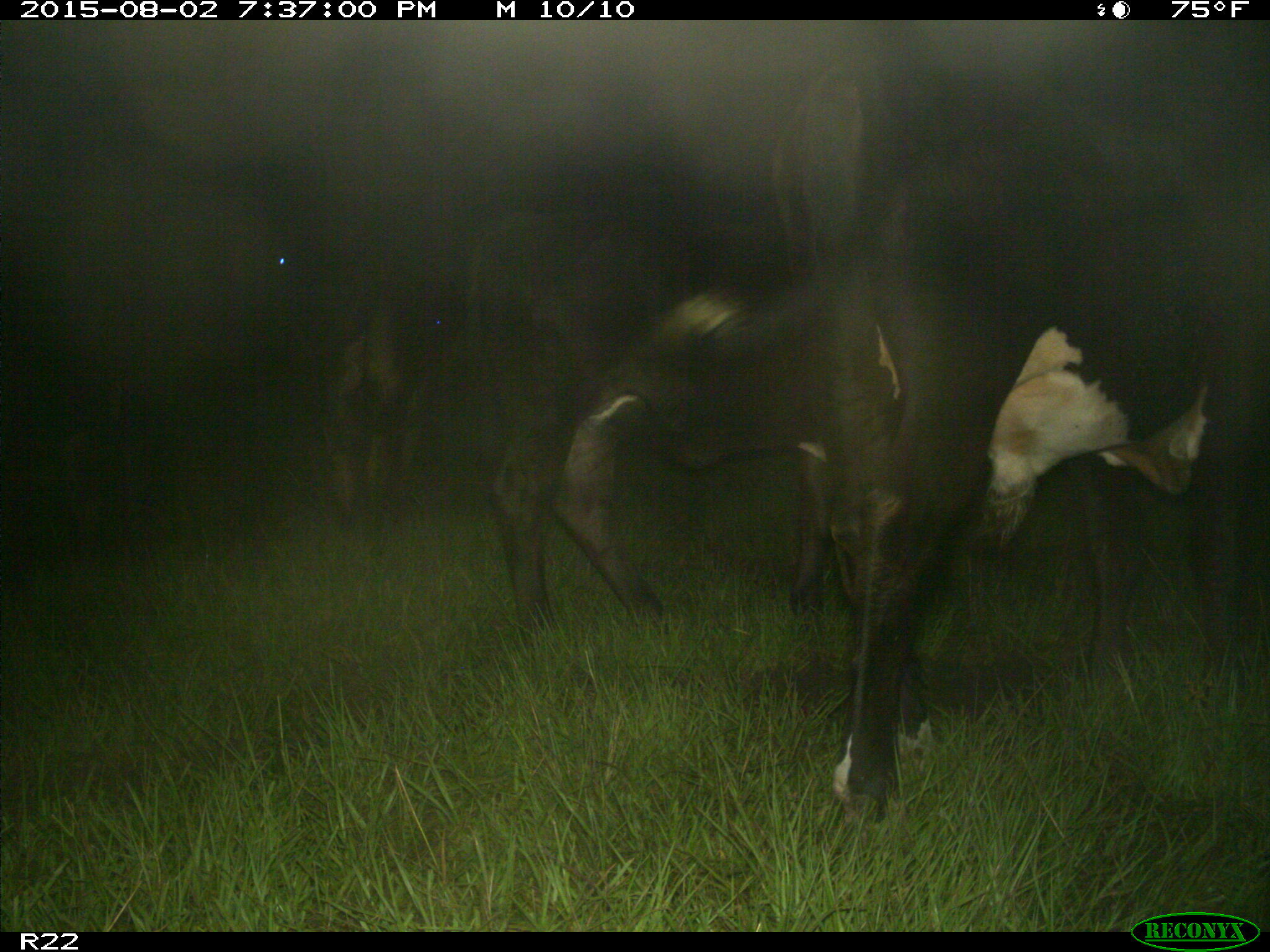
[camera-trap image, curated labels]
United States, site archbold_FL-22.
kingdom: Animalia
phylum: Chordata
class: Mammalia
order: Artiodactyla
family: Bovidae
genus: Bos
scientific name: Bos taurus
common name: domestic cow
Bos taurus (domestic cow).